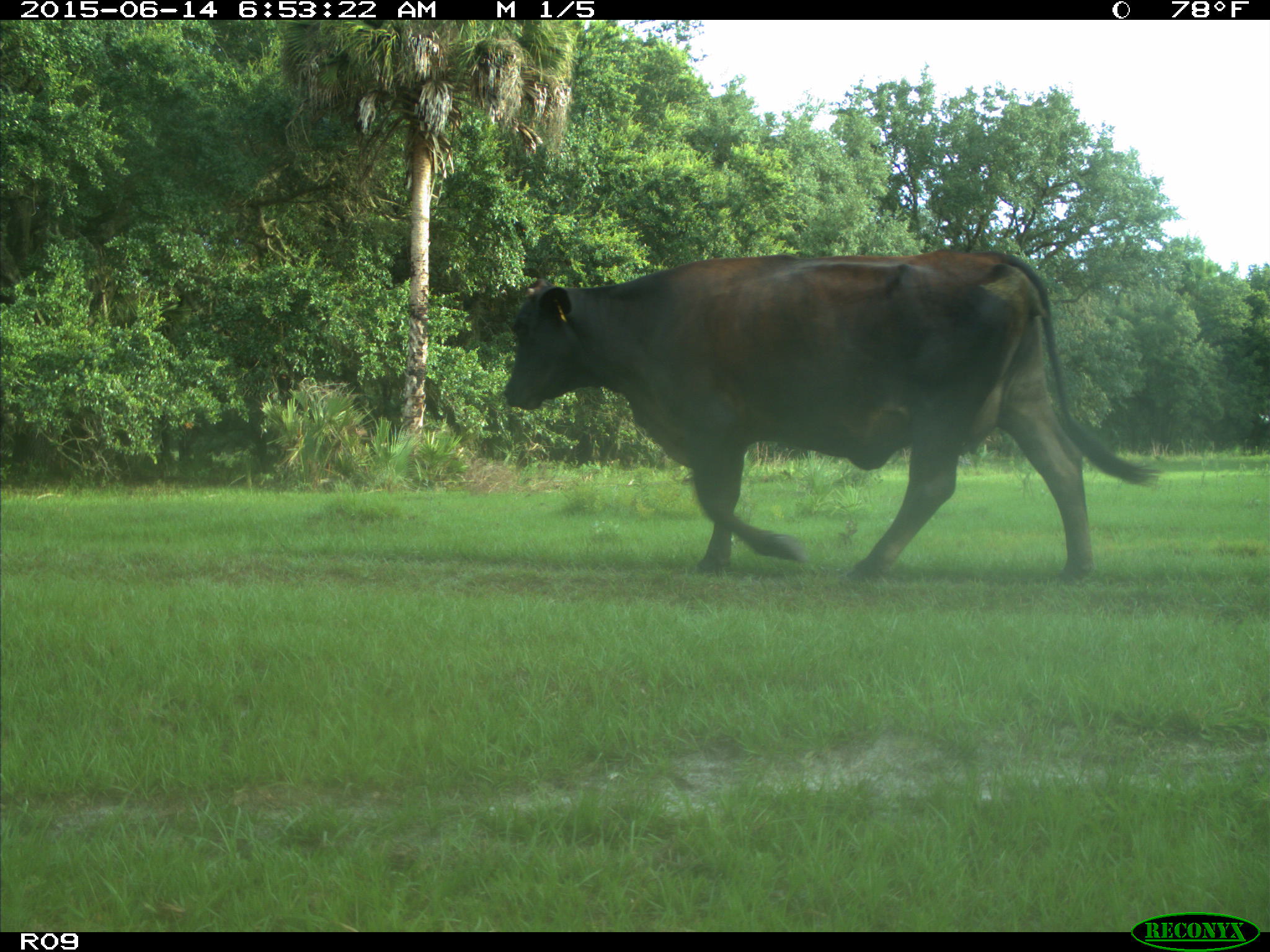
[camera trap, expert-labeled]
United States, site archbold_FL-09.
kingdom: Animalia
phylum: Chordata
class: Mammalia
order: Artiodactyla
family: Bovidae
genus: Bos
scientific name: Bos taurus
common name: domestic cow